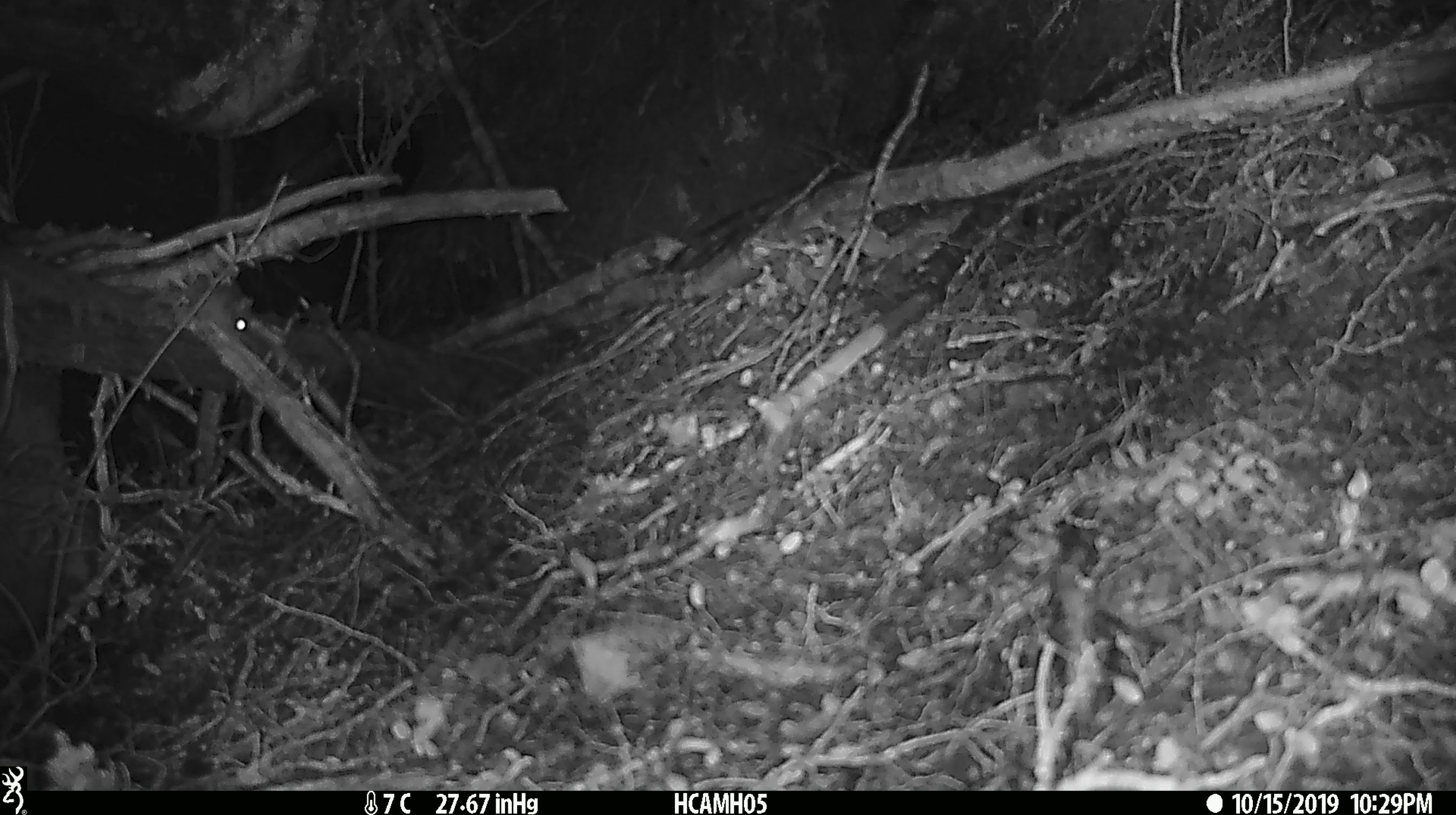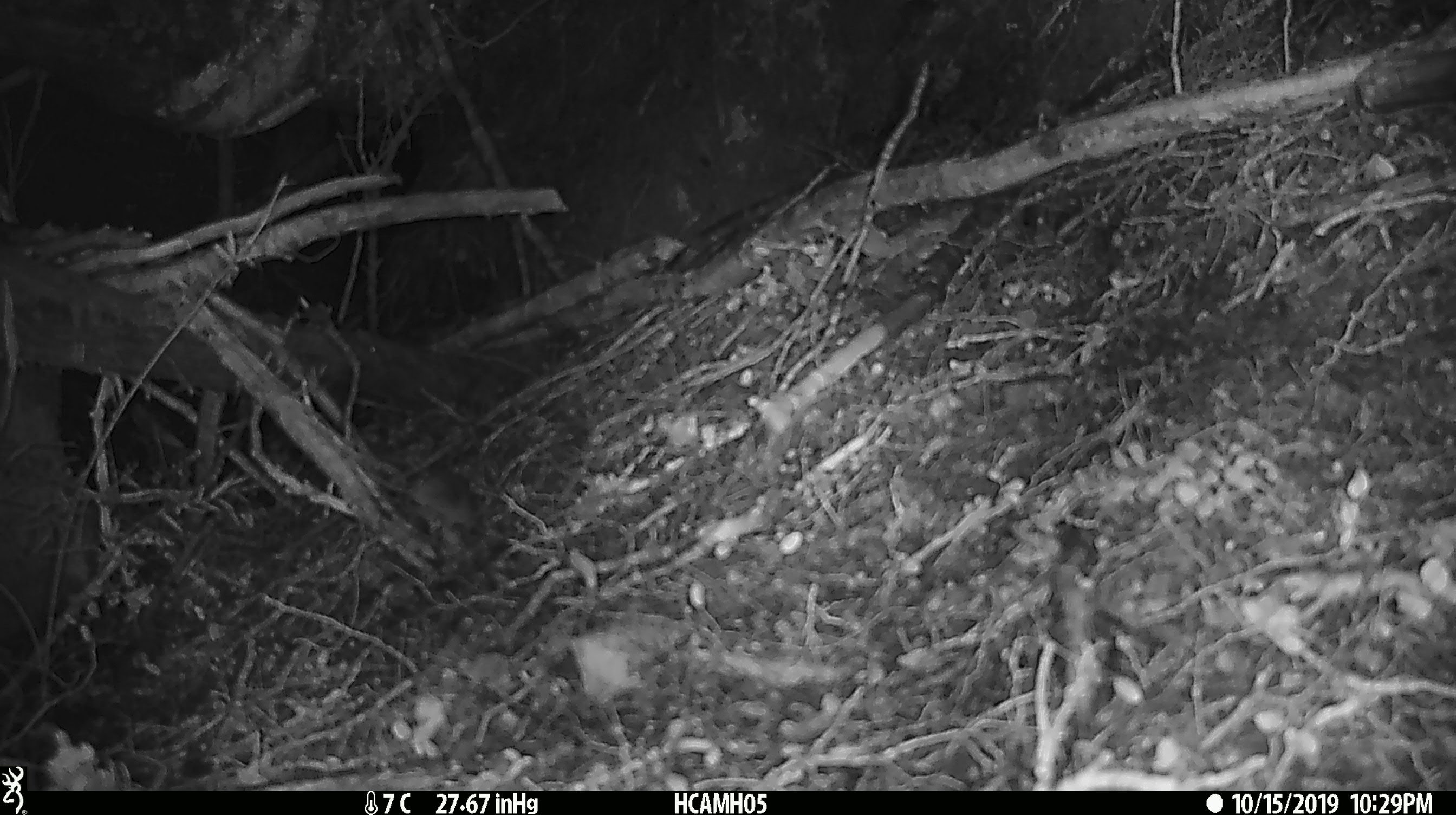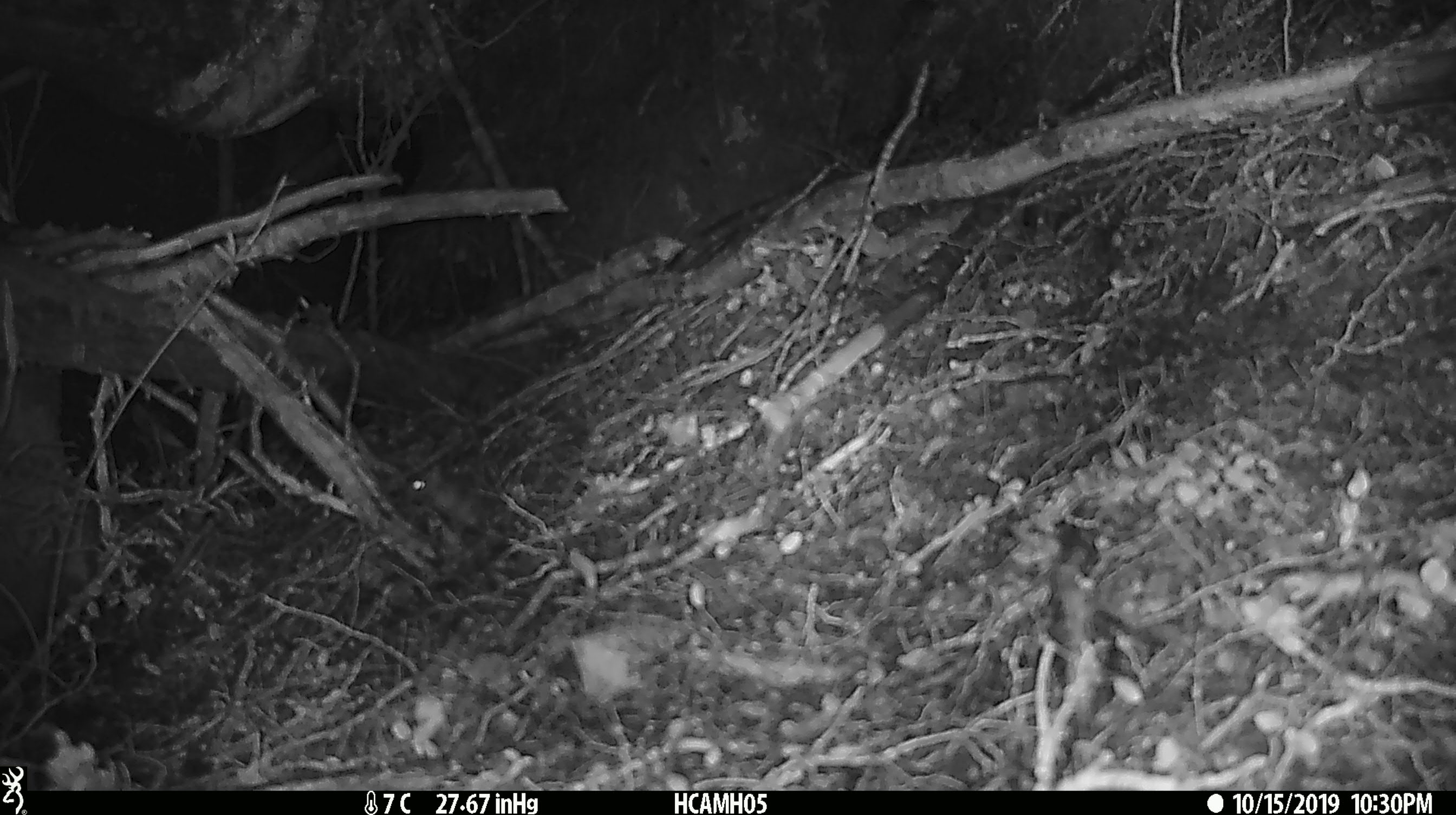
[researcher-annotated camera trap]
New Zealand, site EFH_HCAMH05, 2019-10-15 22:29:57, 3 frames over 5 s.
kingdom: Animalia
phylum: Chordata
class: Mammalia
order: Rodentia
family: Muridae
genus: Mus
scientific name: Mus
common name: mouse